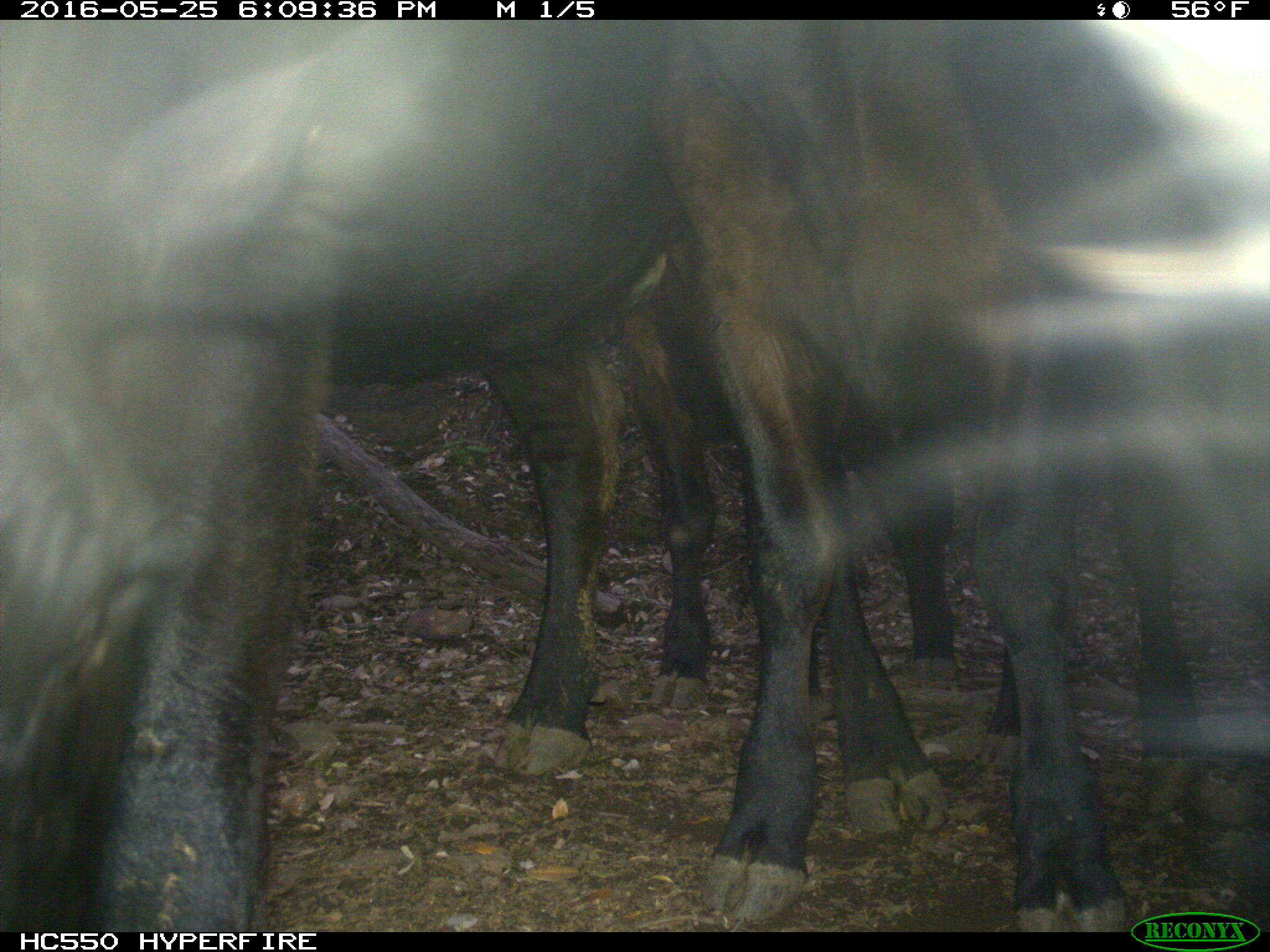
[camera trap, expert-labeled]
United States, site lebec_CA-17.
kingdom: Animalia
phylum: Chordata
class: Mammalia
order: Artiodactyla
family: Bovidae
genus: Bos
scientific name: Bos taurus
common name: domestic cow